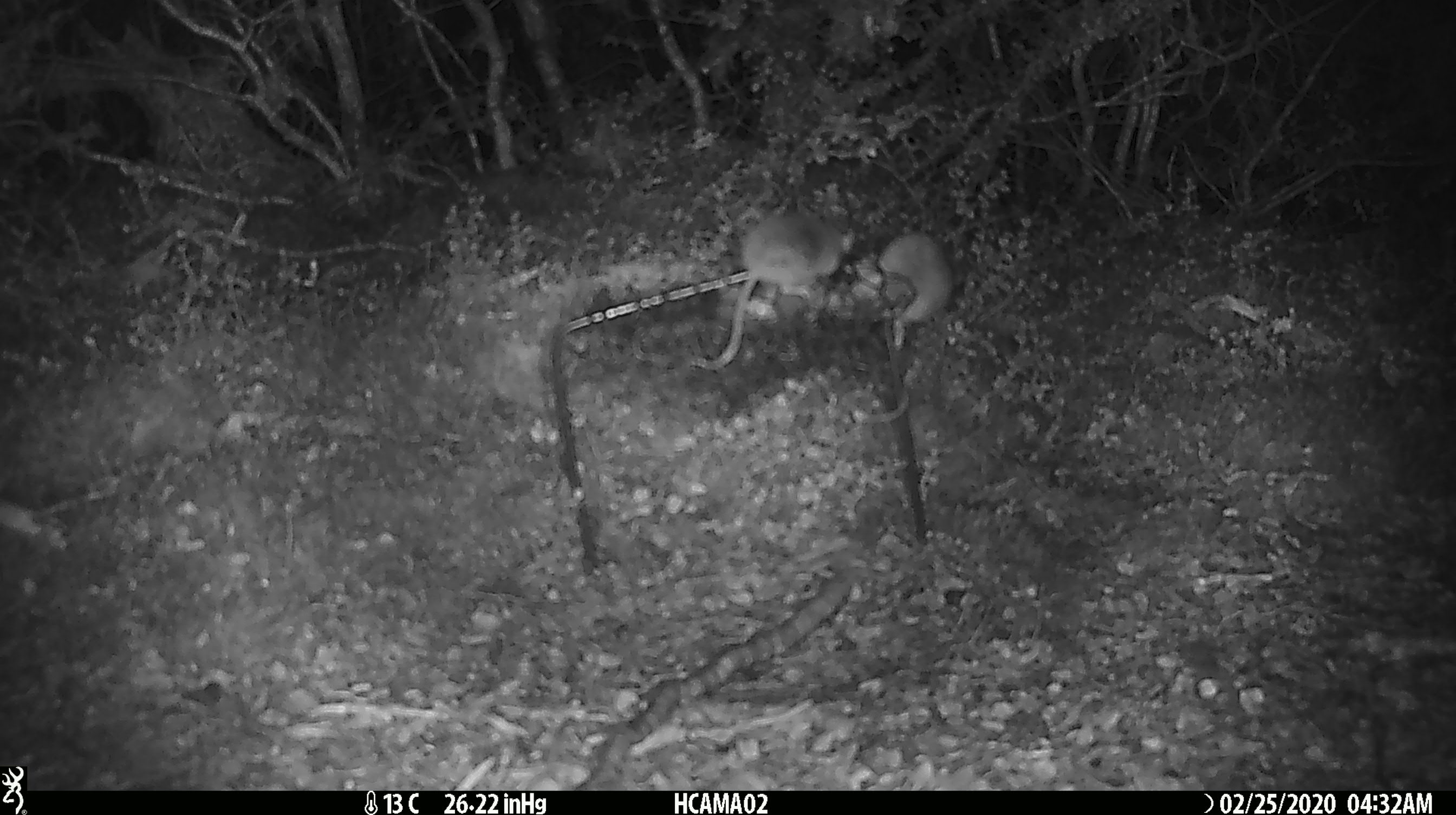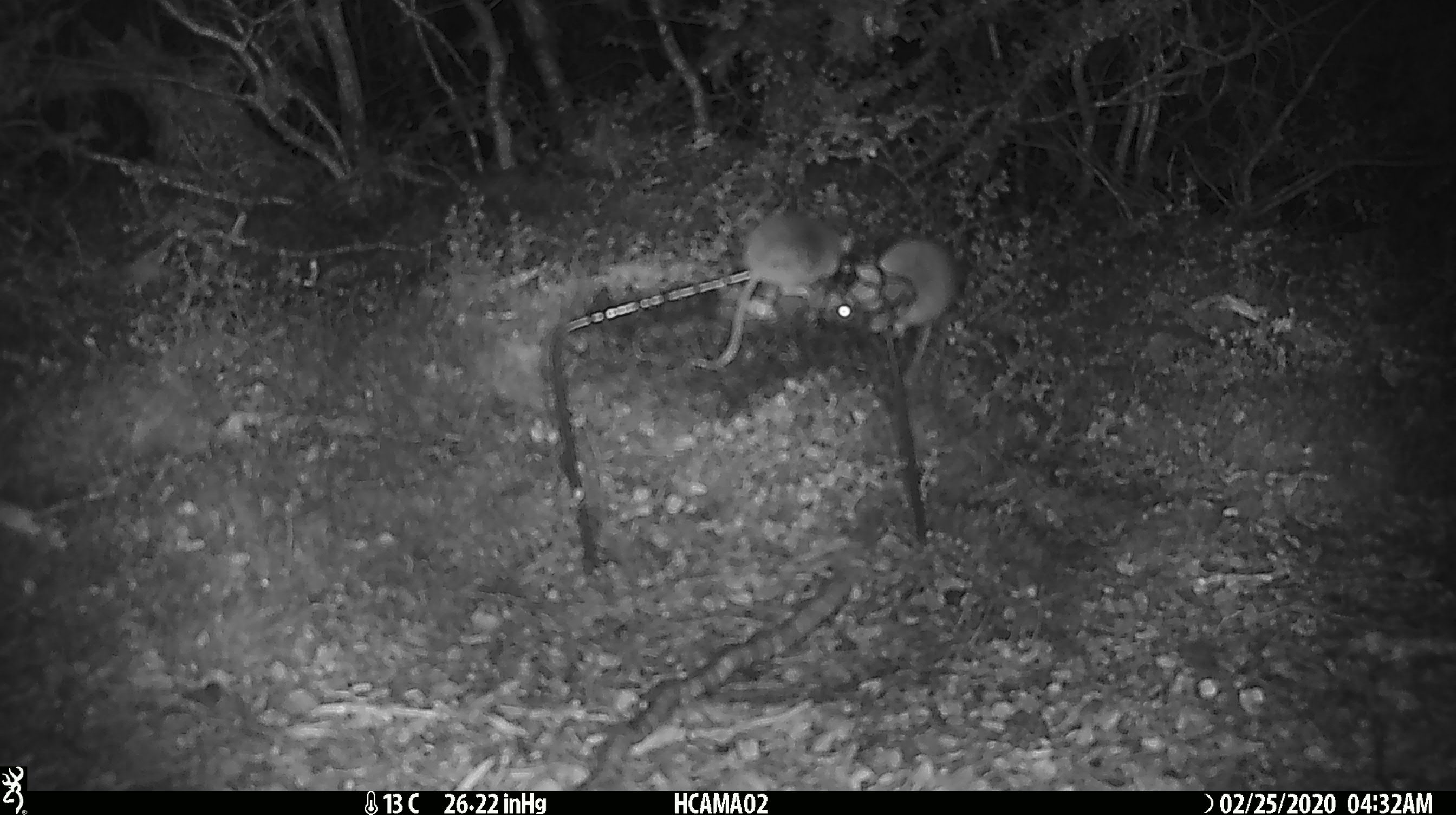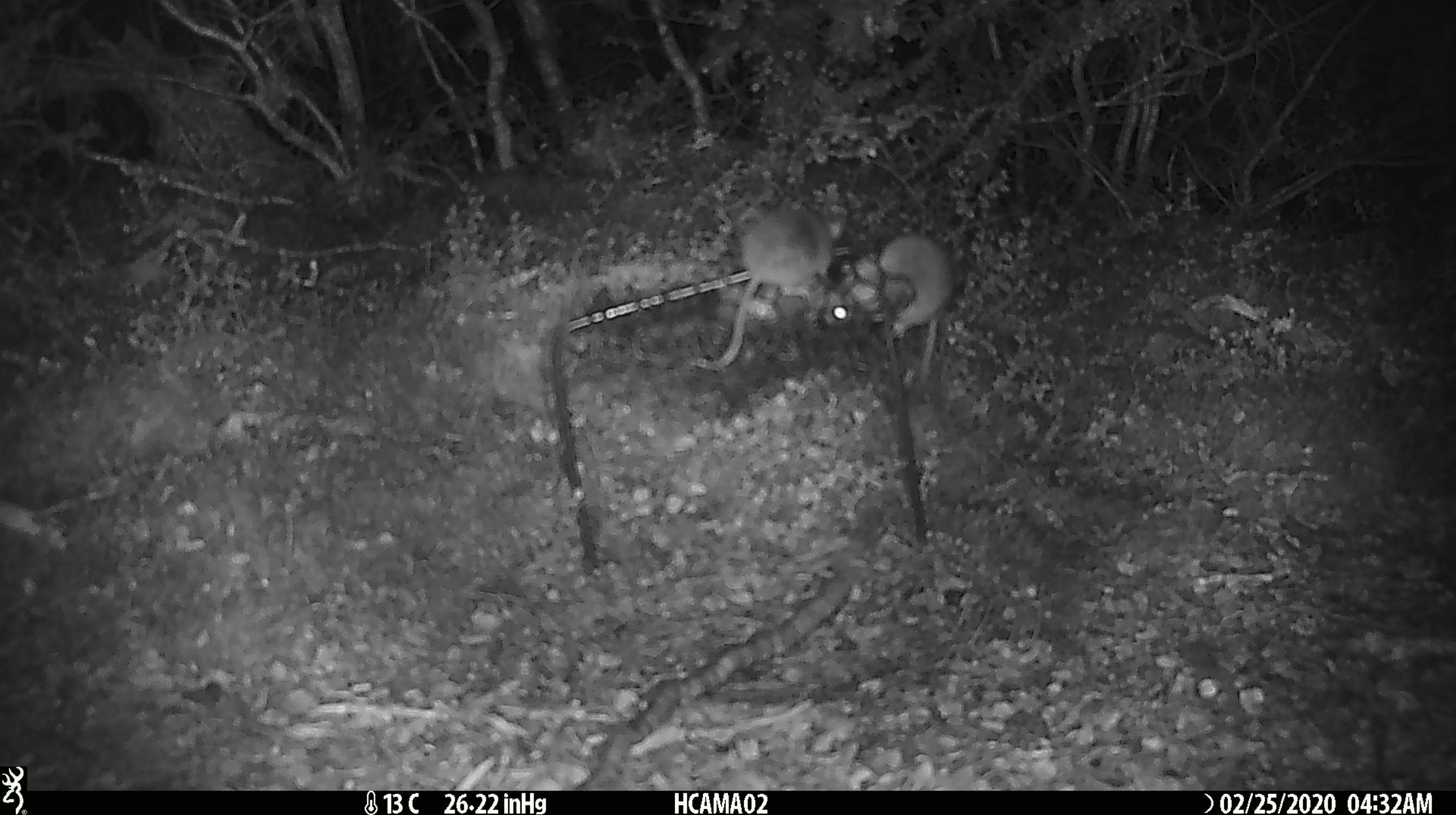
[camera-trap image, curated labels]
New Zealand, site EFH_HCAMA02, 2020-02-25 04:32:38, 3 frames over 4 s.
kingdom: Animalia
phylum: Chordata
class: Mammalia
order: Rodentia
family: Muridae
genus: Mus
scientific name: Mus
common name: mouse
Mouse (Mus).